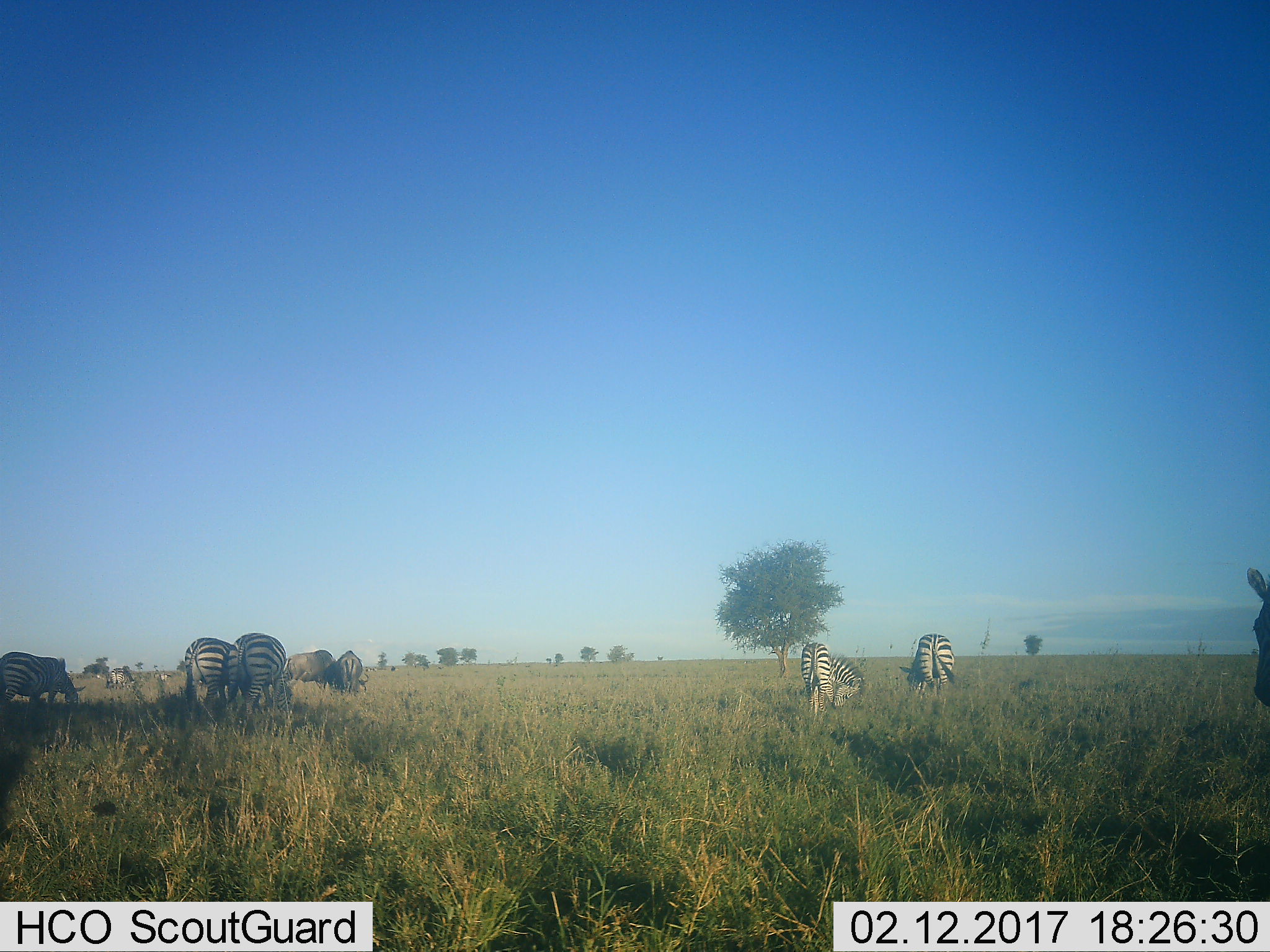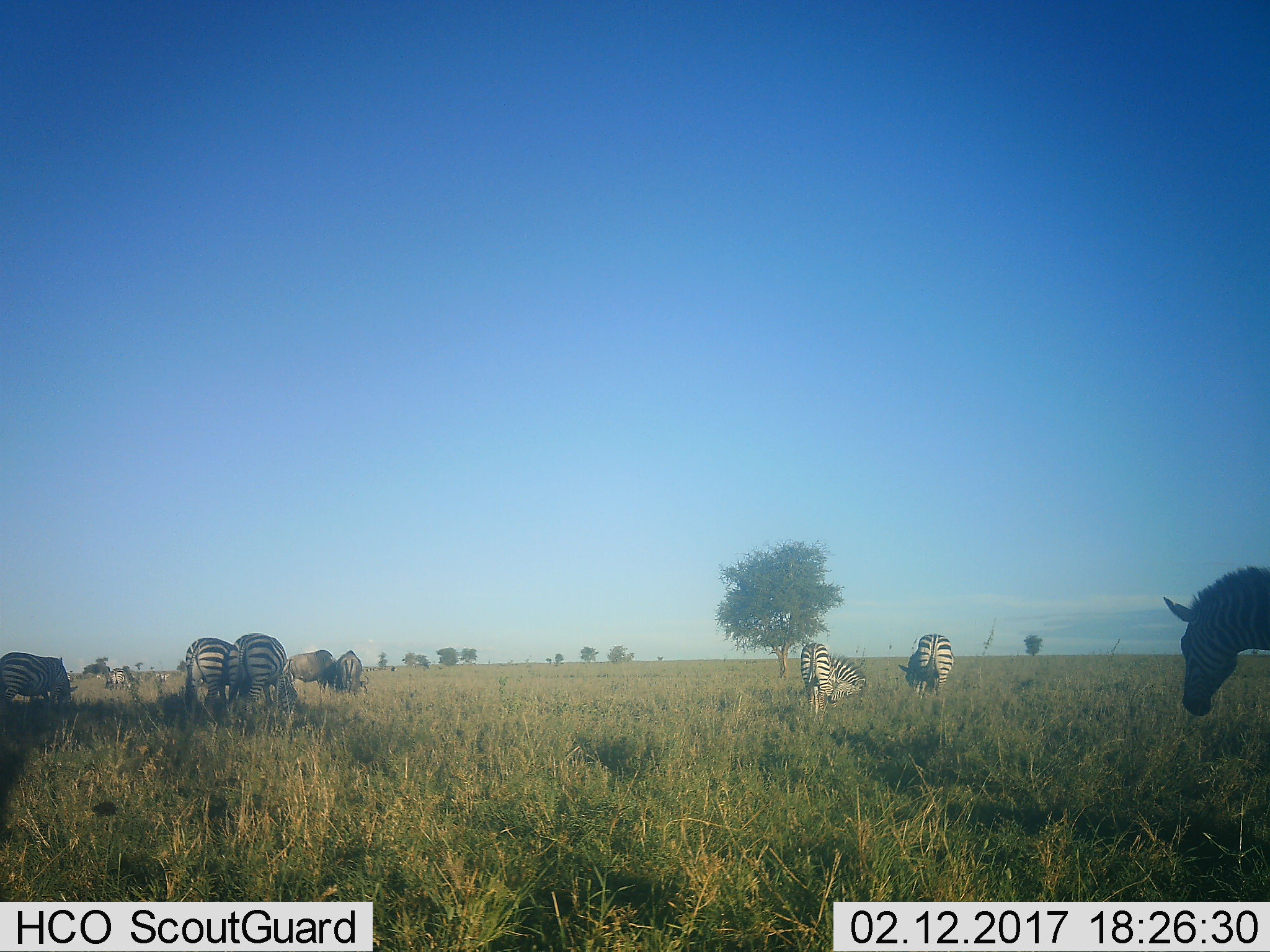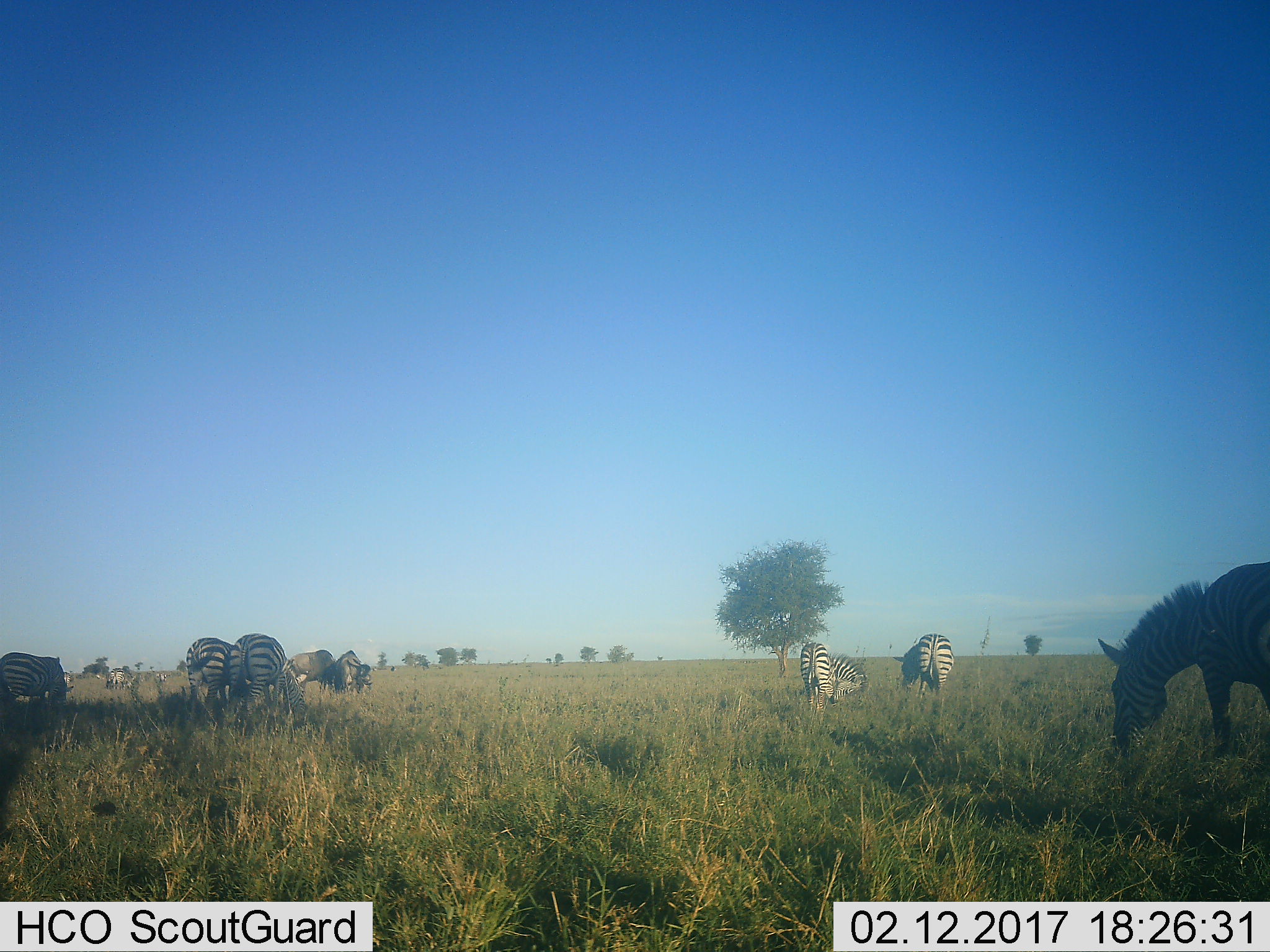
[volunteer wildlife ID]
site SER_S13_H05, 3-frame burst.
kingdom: Animalia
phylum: Chordata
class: Mammalia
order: Artiodactyla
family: Bovidae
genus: Connochaetes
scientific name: Connochaetes taurinus taurinus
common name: blue wildebeest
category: wildebeestblue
Wildebeestblue (blue wildebeest) (Connochaetes taurinus taurinus), count 2. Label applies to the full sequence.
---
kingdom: Animalia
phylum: Chordata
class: Mammalia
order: Perissodactyla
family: Equidae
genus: Equus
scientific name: Equus quagga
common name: plains zebra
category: zebraplains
Zebraplains (plains zebra) (Equus quagga), count 7. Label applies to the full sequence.